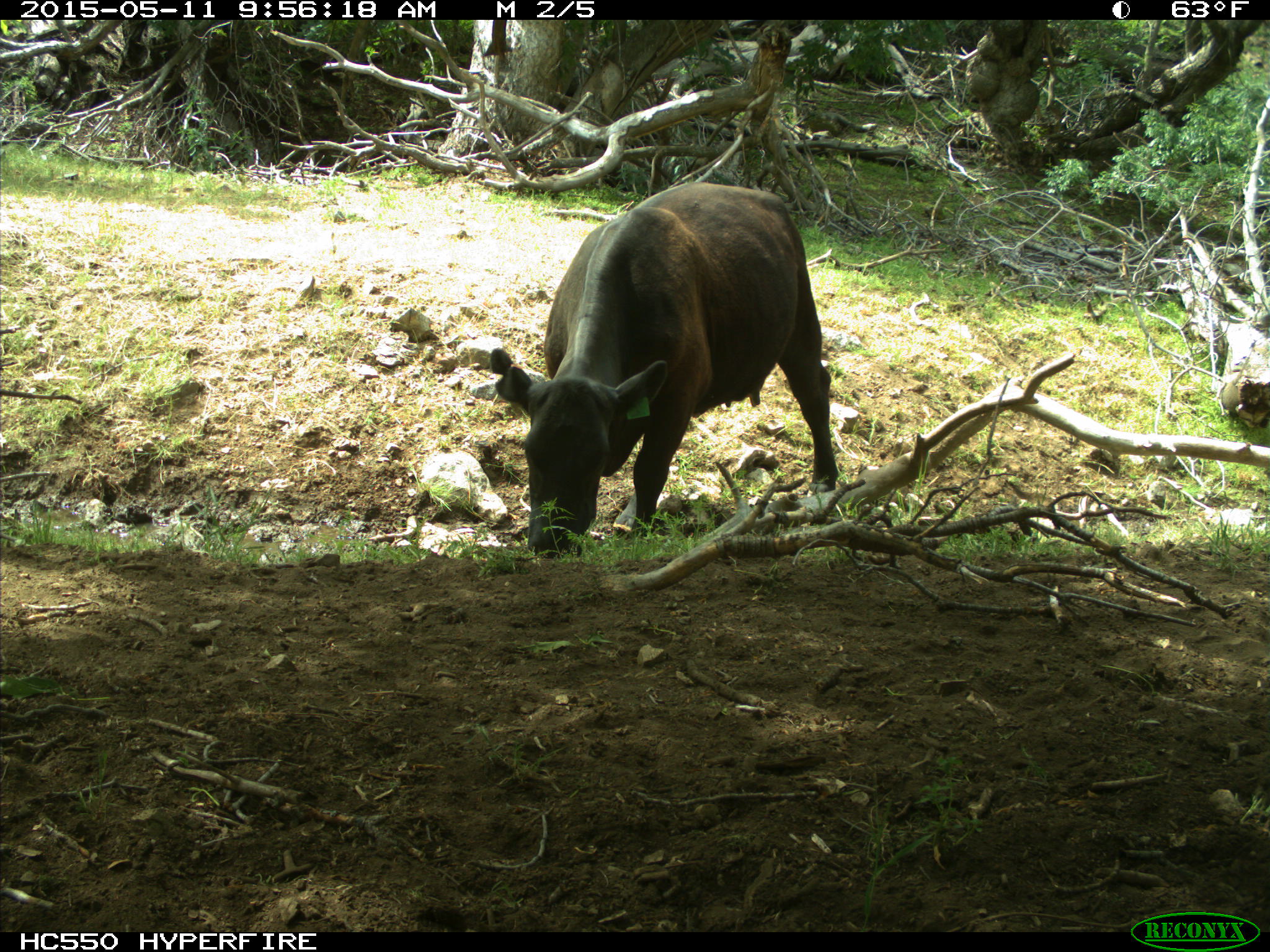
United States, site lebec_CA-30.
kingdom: Animalia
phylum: Chordata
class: Mammalia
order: Artiodactyla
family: Bovidae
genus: Bos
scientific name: Bos taurus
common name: domestic cow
Bos taurus (domestic cow).